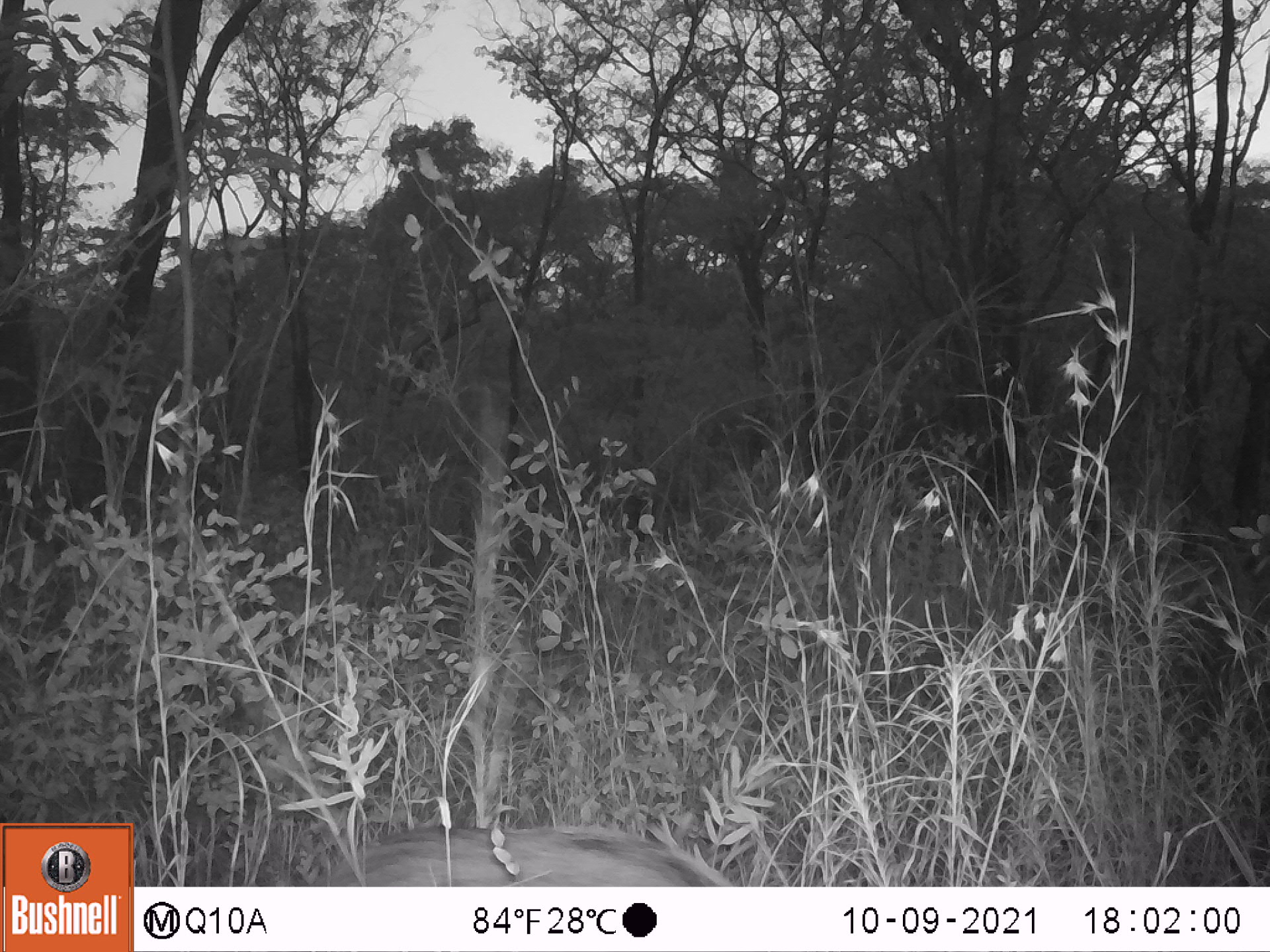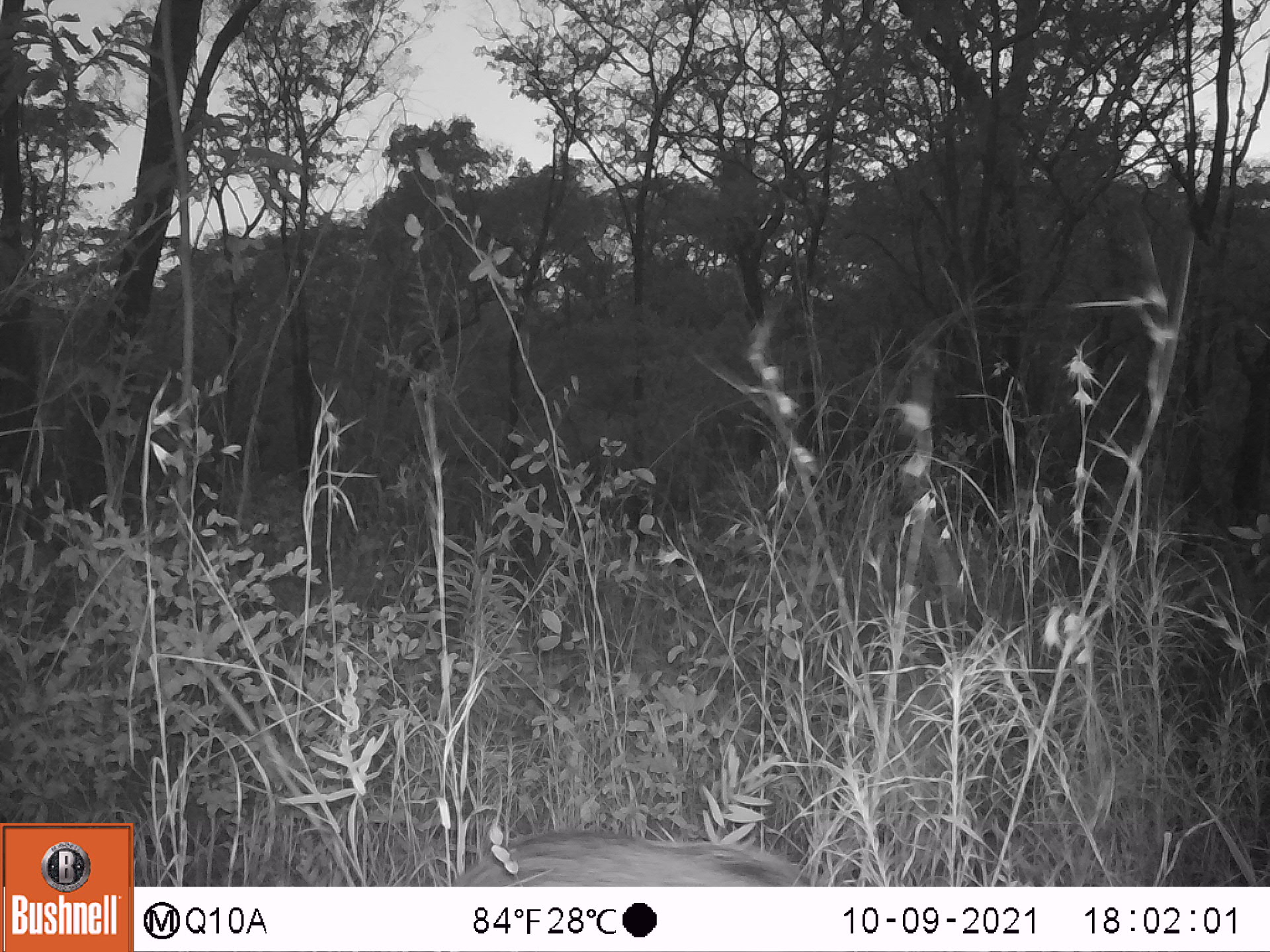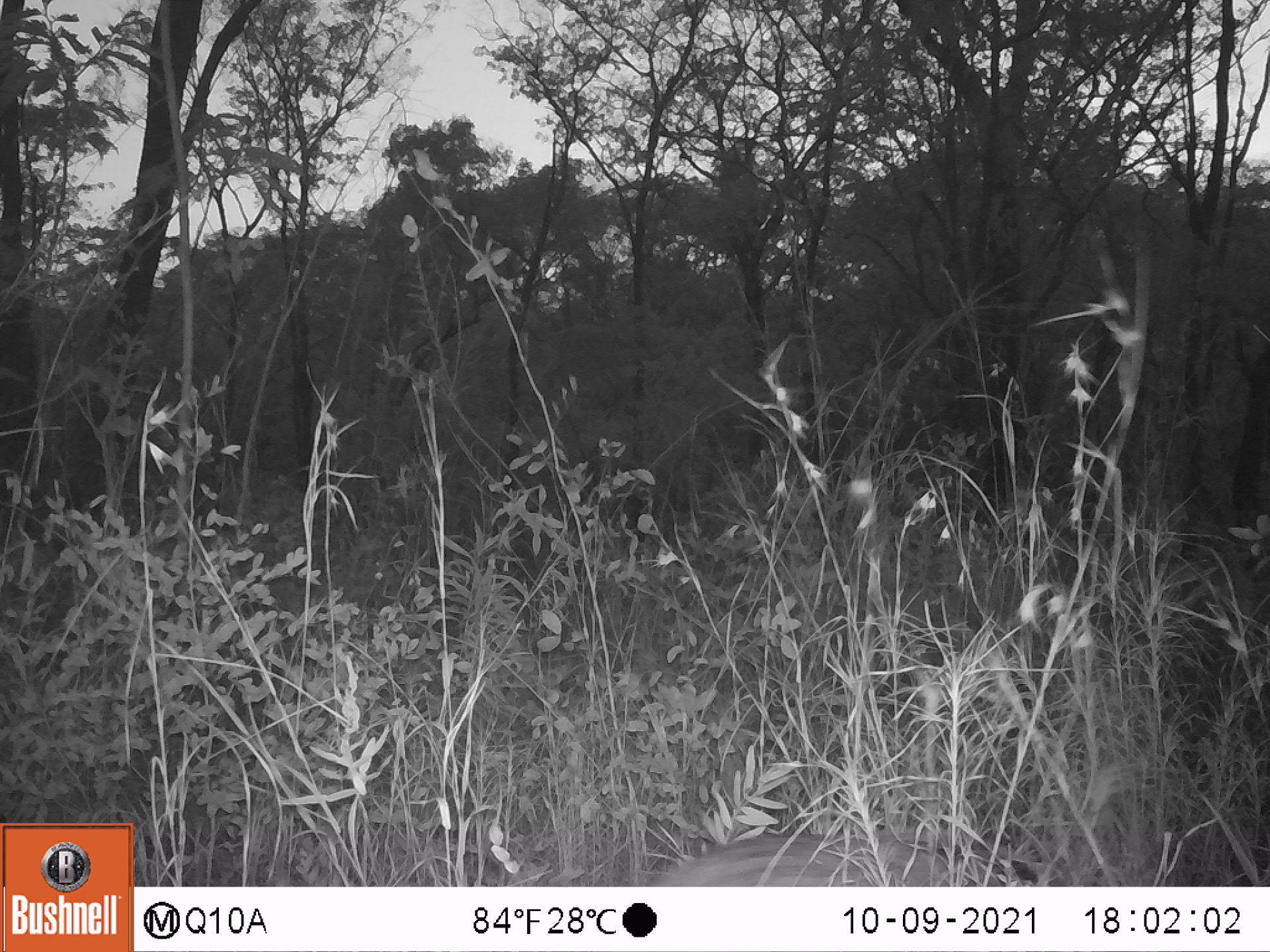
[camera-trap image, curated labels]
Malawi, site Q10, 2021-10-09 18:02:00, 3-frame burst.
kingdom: Animalia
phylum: Chordata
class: Mammalia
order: Artiodactyla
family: Suidae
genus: Potamochoerus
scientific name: Potamochoerus larvatus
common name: bushpig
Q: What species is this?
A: Bushpig (Potamochoerus larvatus).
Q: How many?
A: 1.